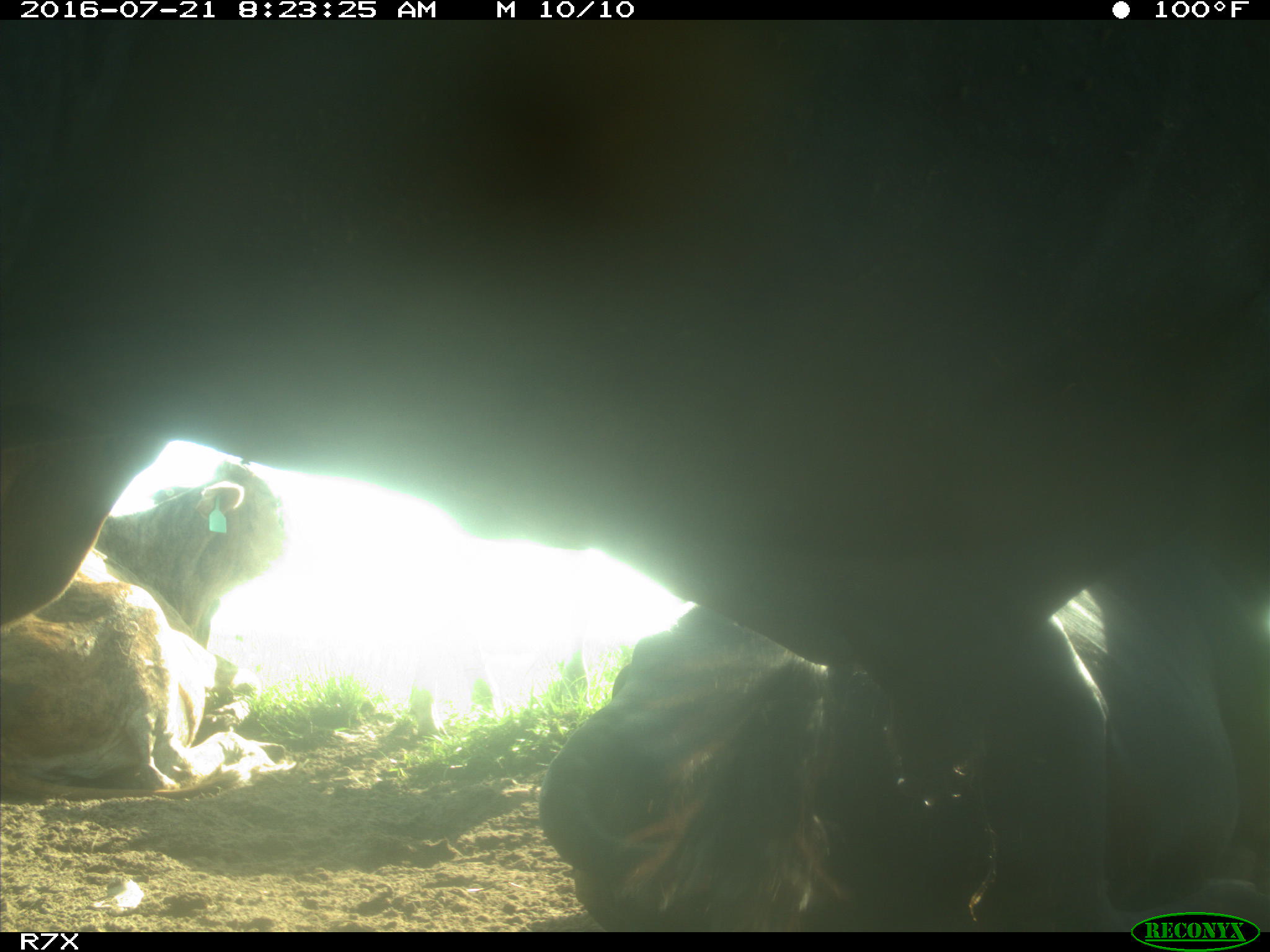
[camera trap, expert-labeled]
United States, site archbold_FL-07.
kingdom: Animalia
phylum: Chordata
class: Mammalia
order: Artiodactyla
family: Bovidae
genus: Bos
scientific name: Bos taurus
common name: domestic cow